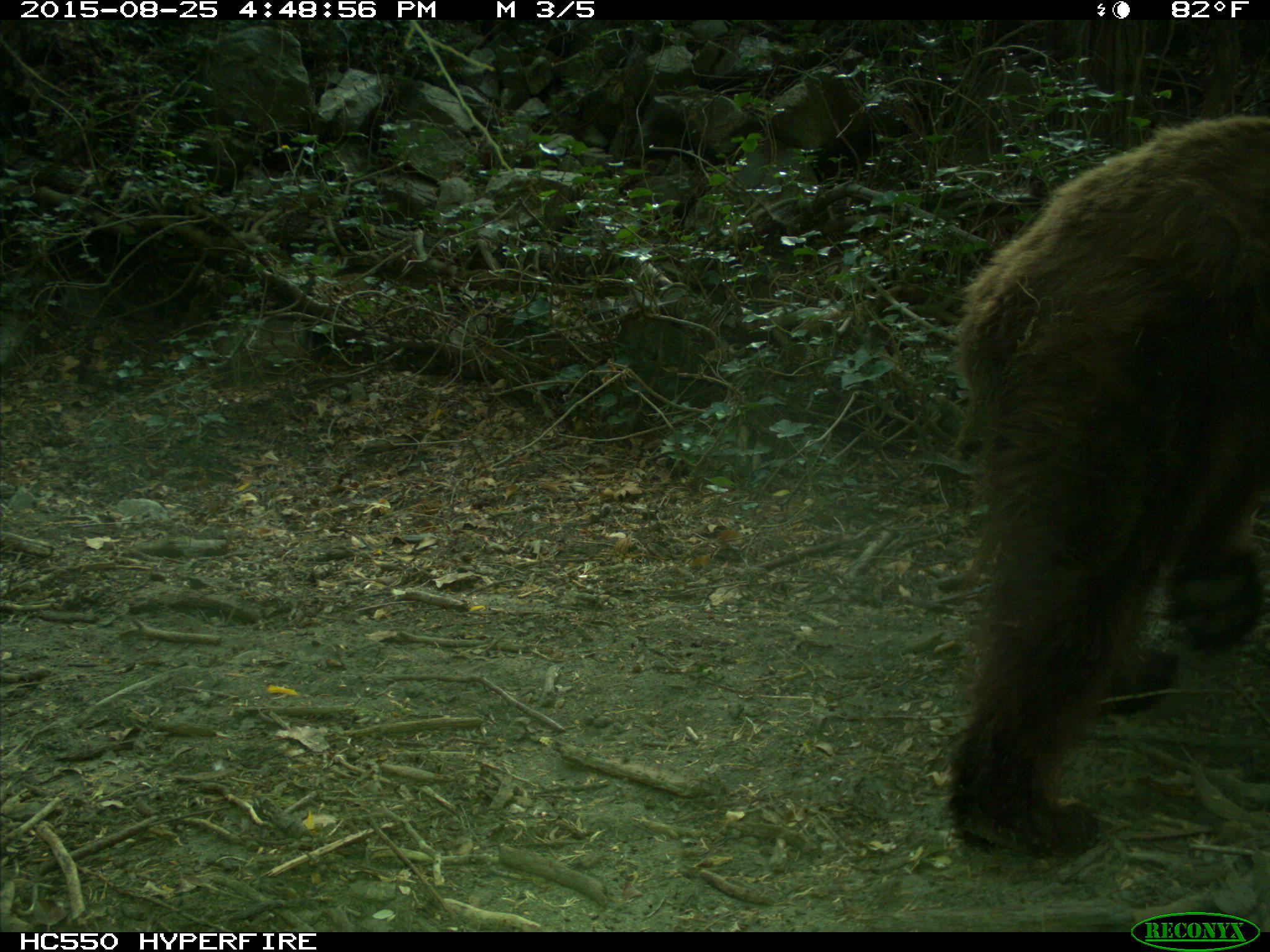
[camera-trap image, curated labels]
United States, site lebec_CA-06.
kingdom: Animalia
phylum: Chordata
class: Mammalia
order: Carnivora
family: Ursidae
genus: Ursus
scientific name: Ursus americanus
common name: american black bear